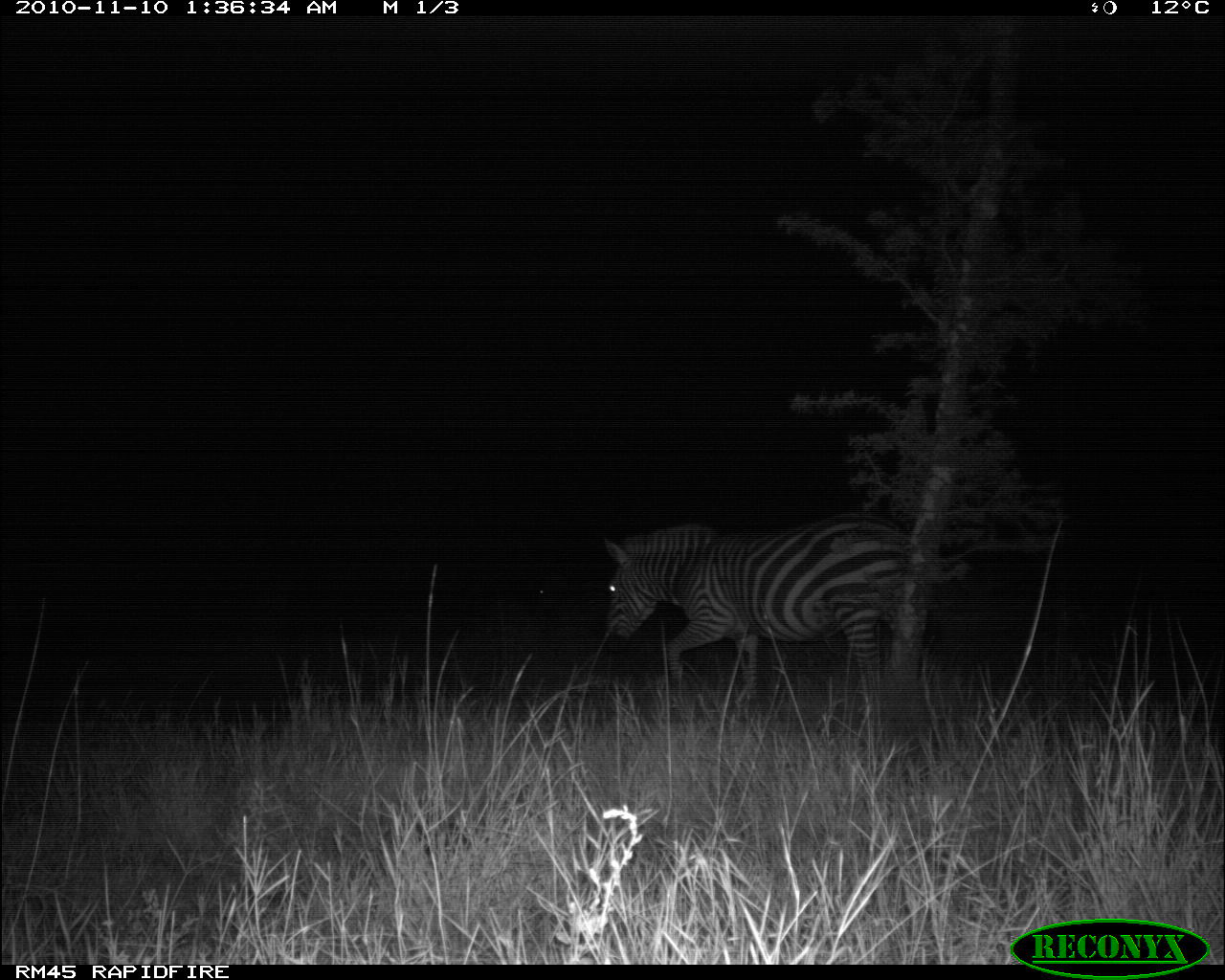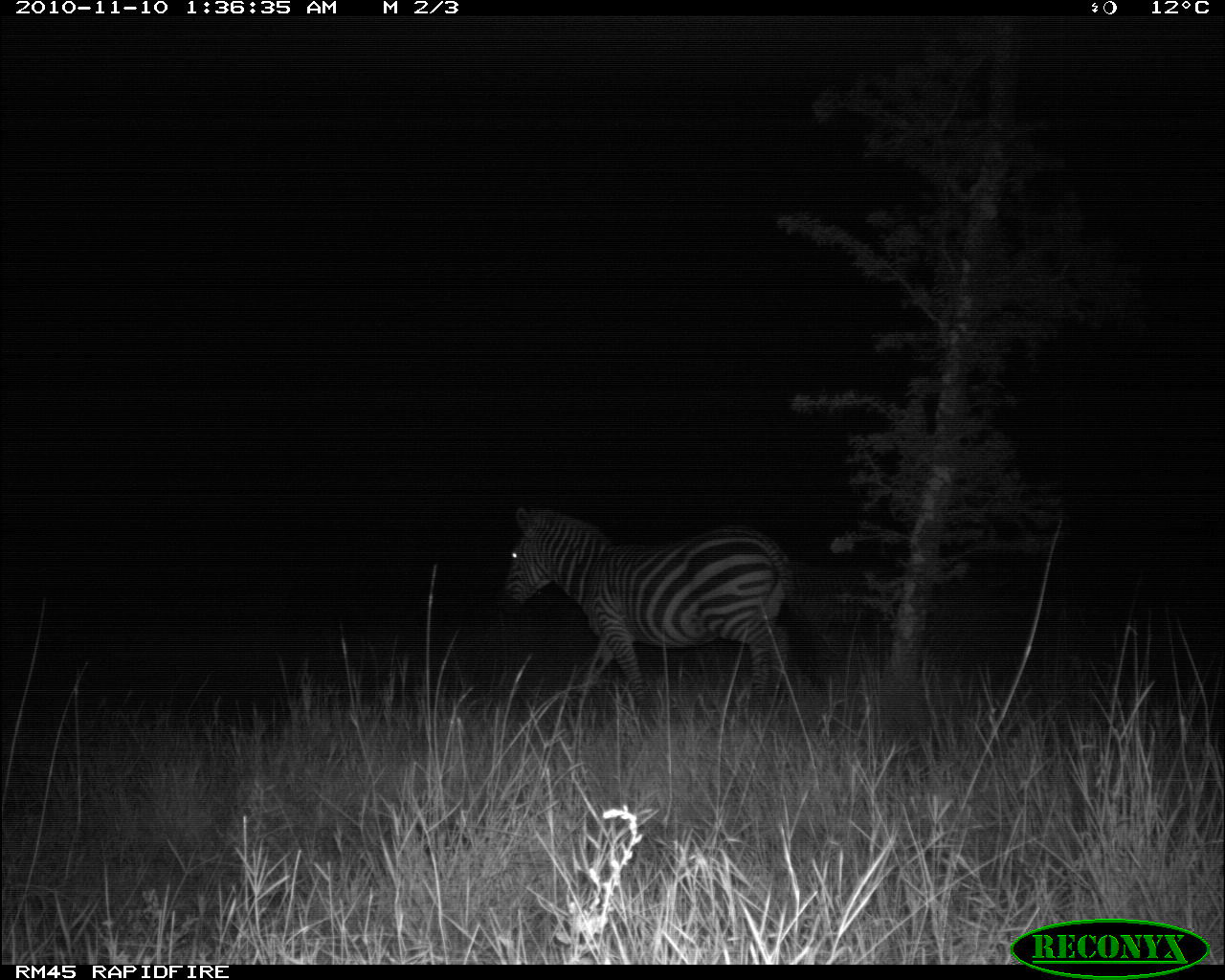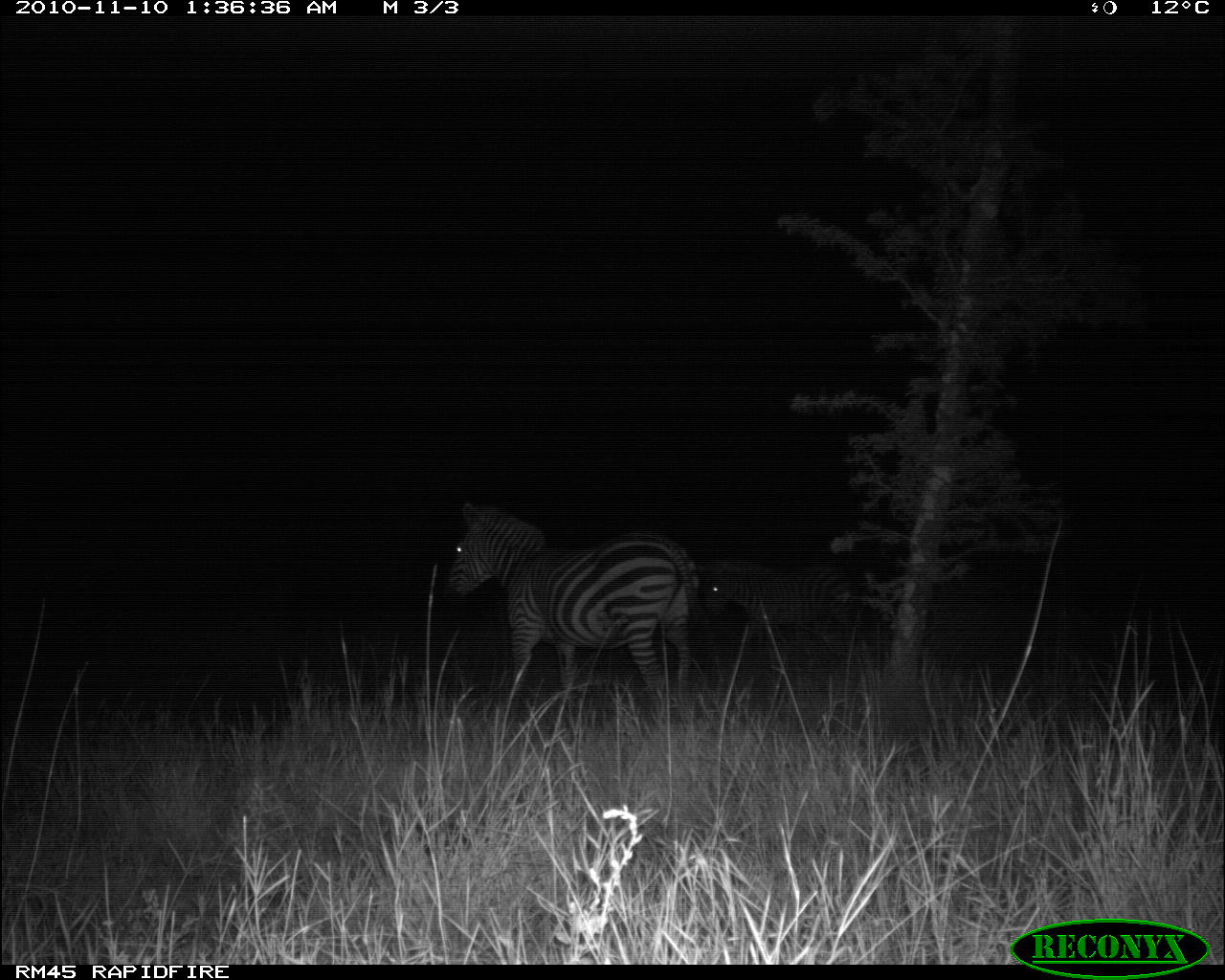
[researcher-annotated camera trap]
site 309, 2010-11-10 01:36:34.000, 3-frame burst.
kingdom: Animalia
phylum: Chordata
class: Mammalia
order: Perissodactyla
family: Equidae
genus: Equus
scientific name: Equus quagga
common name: plains zebra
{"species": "Equus quagga (plains zebra)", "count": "1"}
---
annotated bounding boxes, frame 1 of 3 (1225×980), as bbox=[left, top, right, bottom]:
equus quagga: bbox=[604, 516, 912, 724]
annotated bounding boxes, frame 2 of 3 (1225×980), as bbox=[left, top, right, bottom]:
equus quagga: bbox=[499, 505, 820, 713]; bbox=[787, 560, 1012, 664]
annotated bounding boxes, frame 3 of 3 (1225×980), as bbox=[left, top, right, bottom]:
equus quagga: bbox=[440, 502, 719, 695]; bbox=[702, 557, 858, 660]